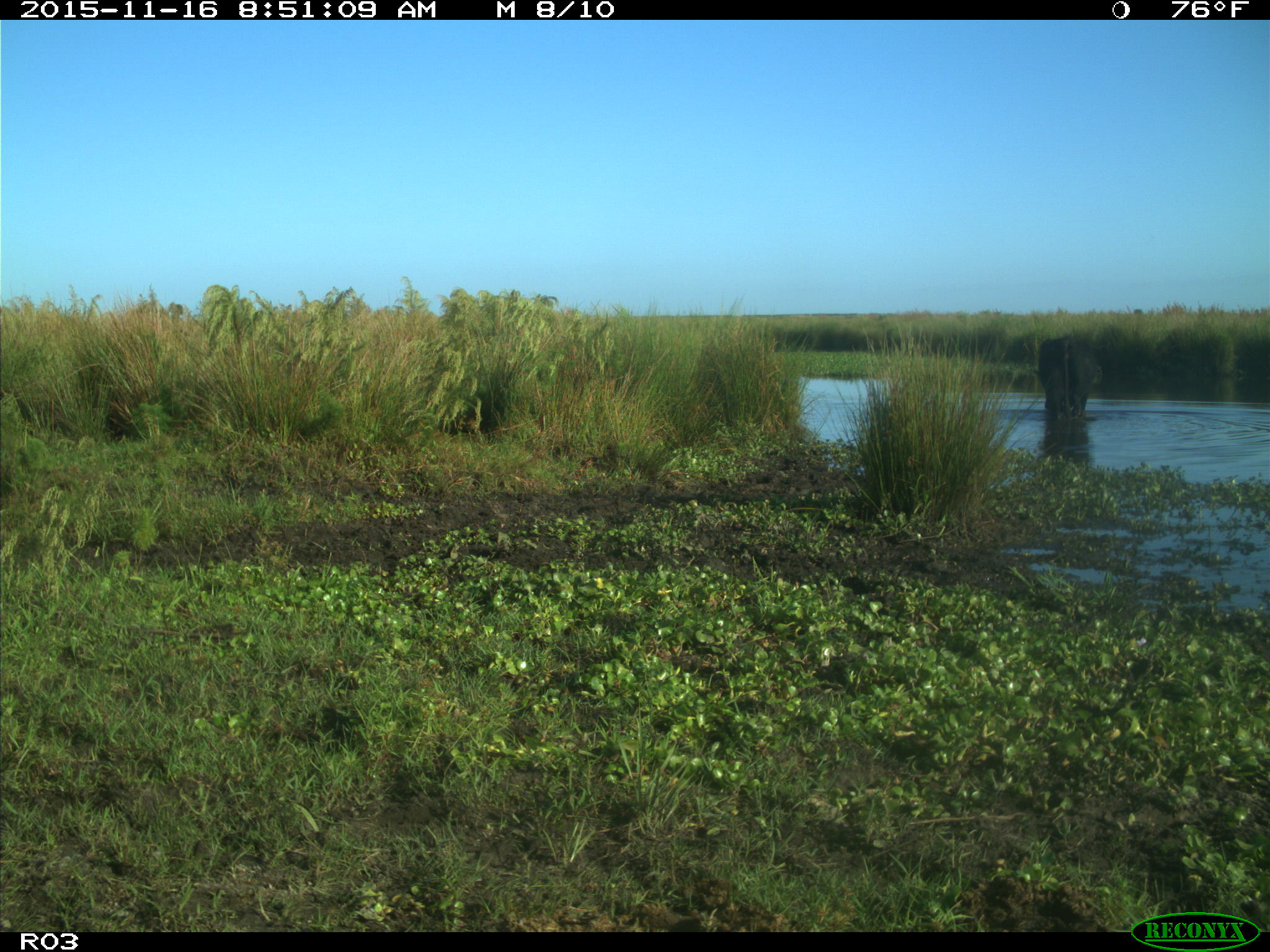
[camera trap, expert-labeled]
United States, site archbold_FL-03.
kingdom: Animalia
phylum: Chordata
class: Mammalia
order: Artiodactyla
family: Bovidae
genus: Bos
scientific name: Bos taurus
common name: domestic cow